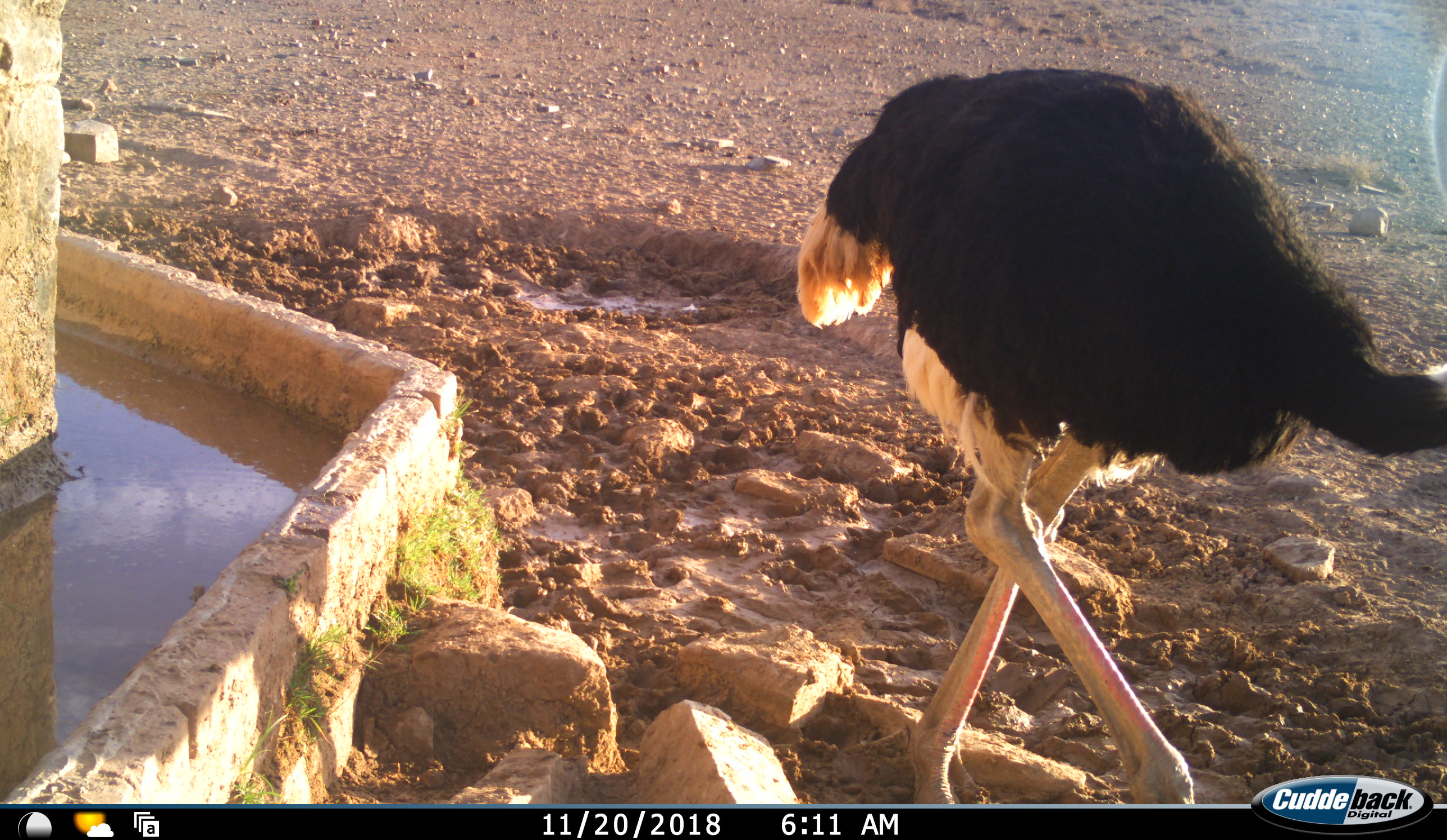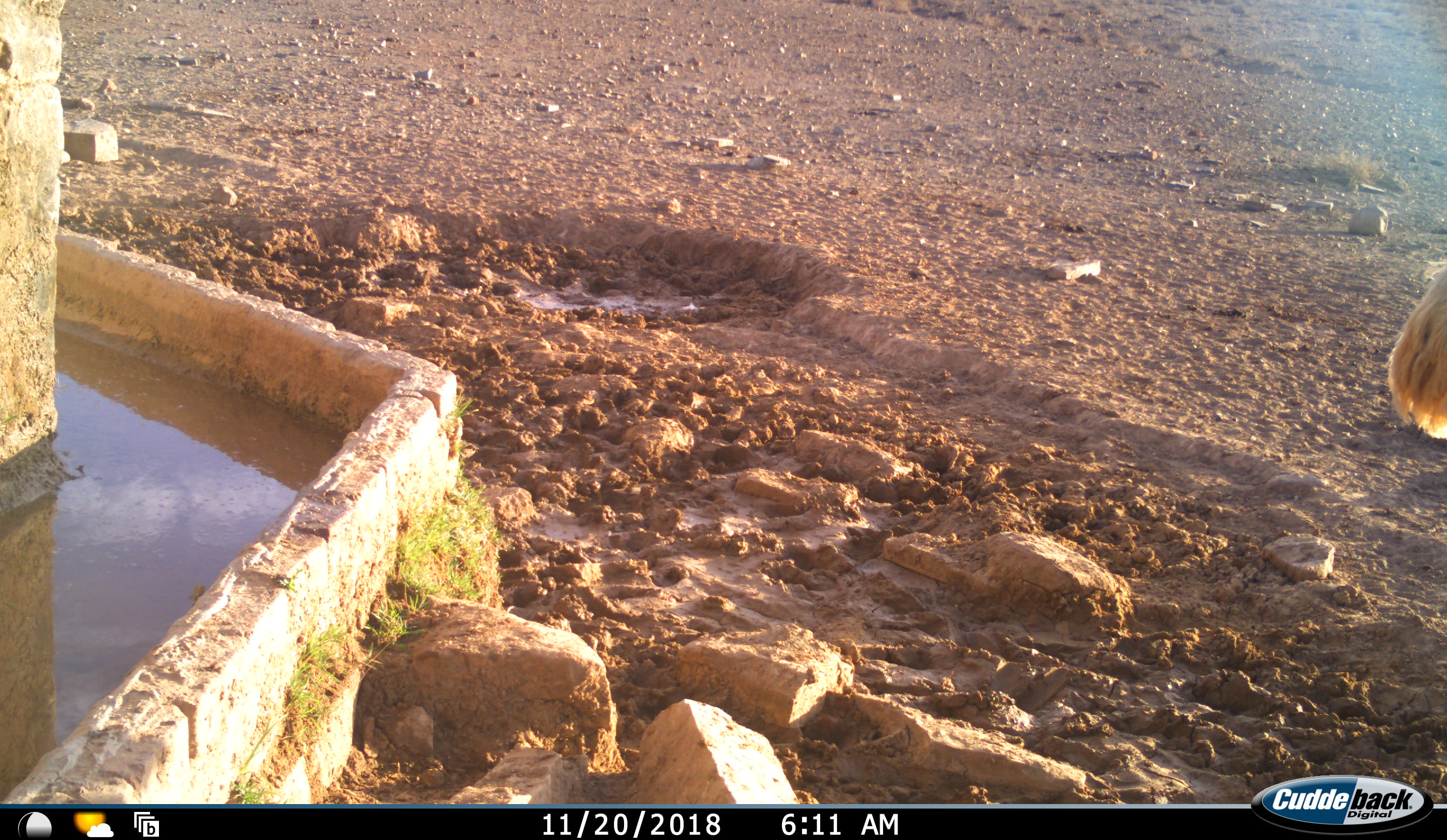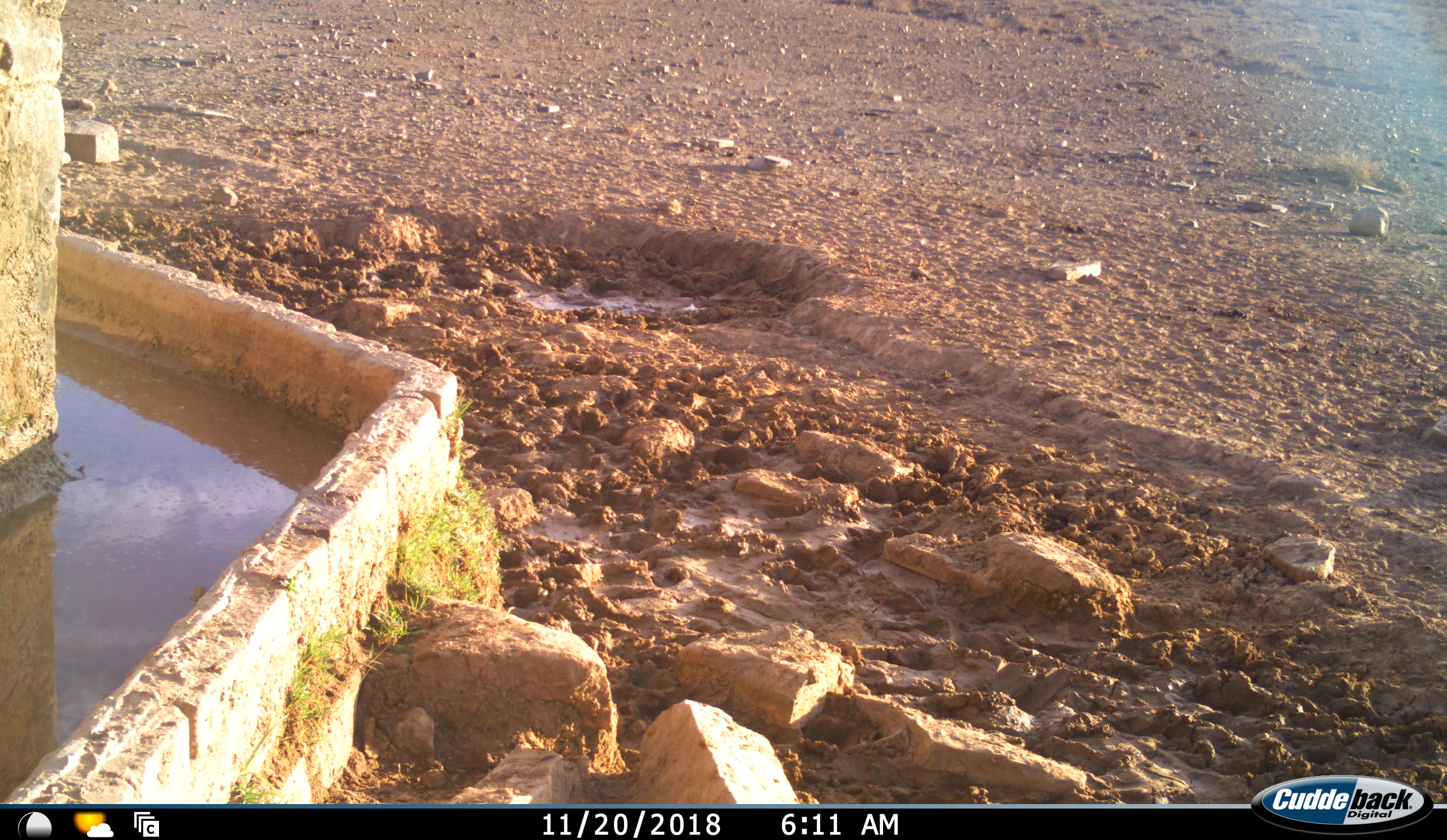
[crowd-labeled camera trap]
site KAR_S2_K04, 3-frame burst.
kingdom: Animalia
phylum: Chordata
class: Aves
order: Struthioniformes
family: Struthionidae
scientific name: Struthionidae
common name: ostrich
Ostrich (Struthionidae), count 1. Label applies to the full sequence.